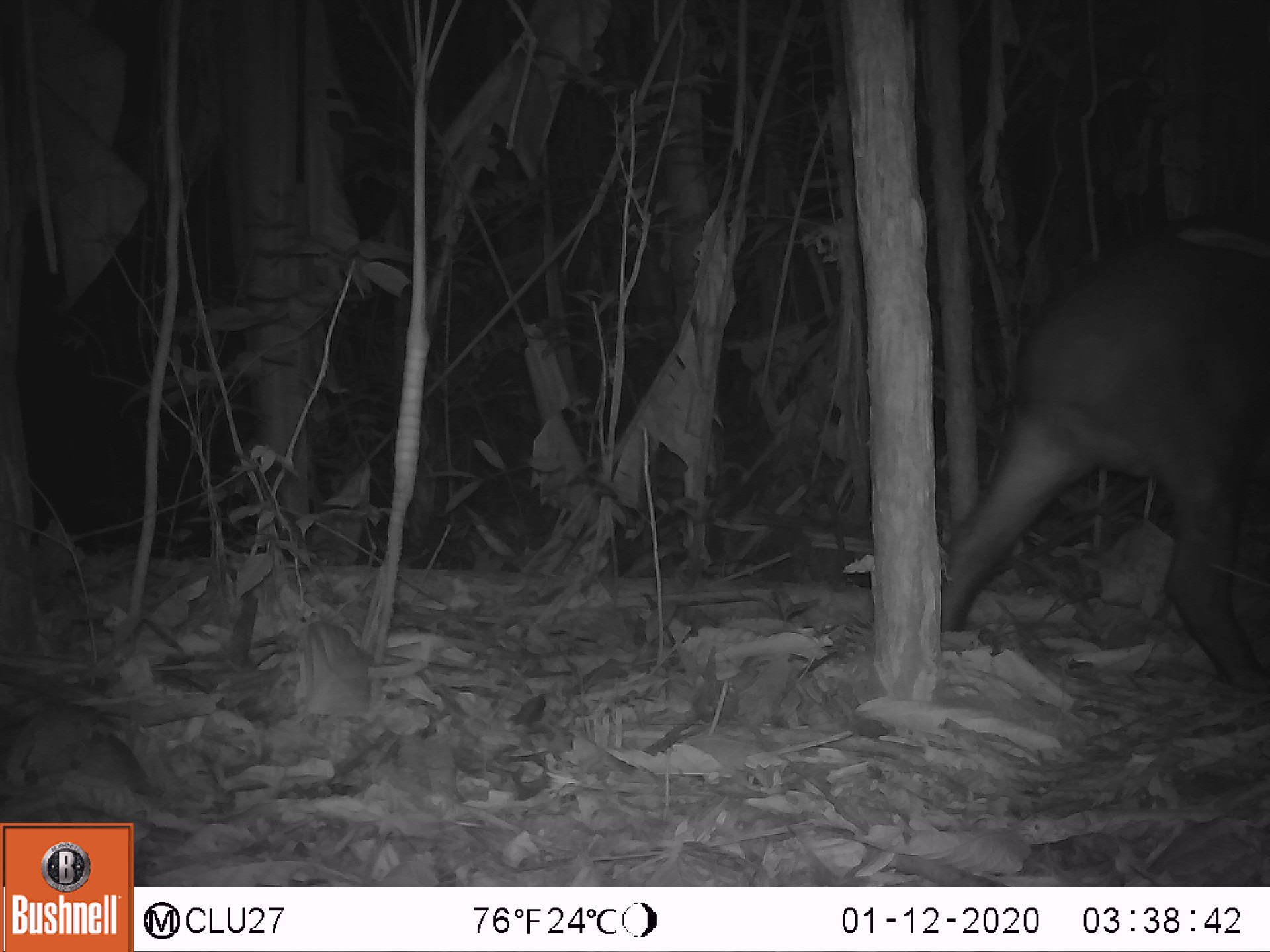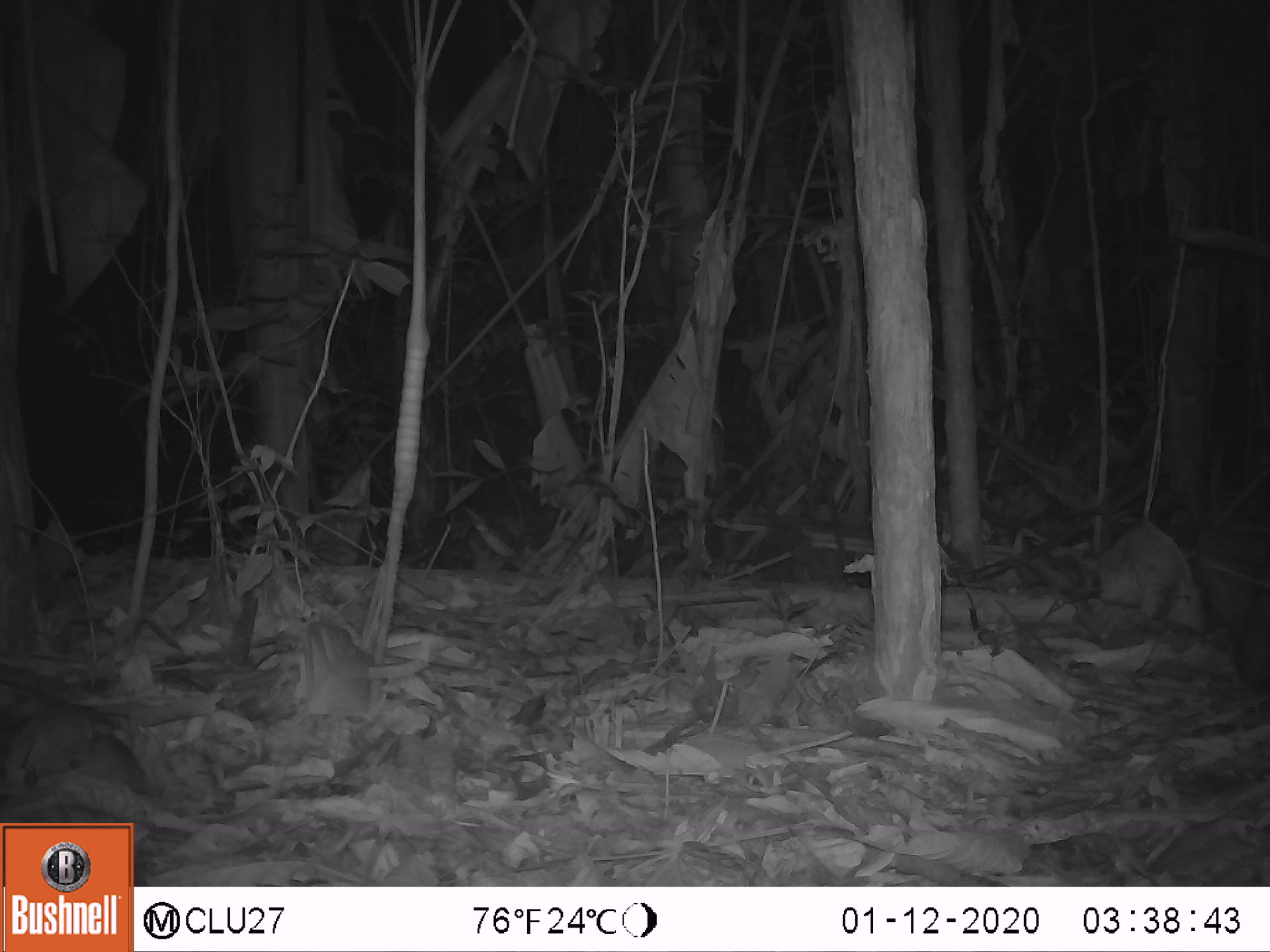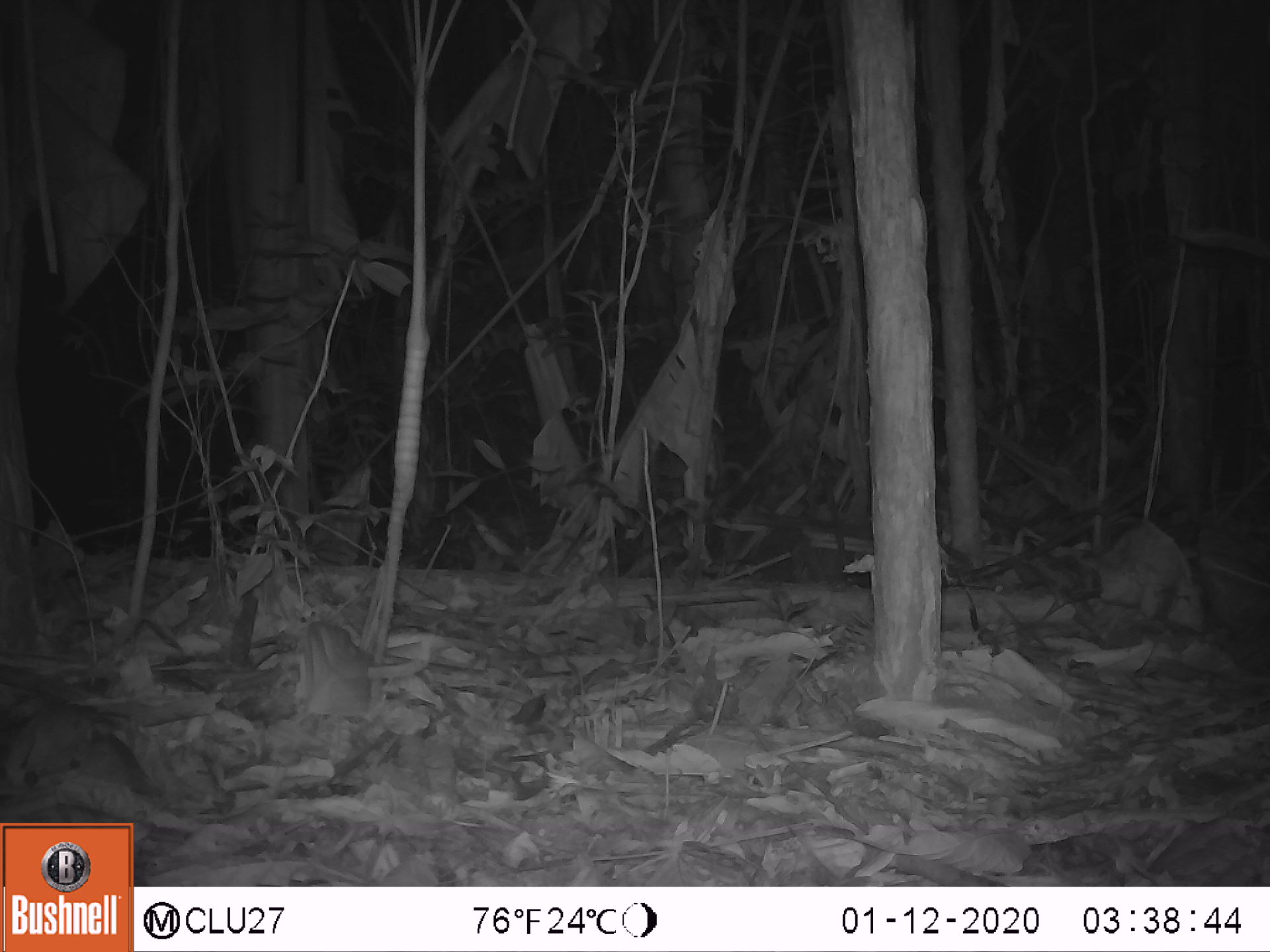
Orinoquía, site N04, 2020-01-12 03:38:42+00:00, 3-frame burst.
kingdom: Animalia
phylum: Chordata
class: Mammalia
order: Perissodactyla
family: Tapiridae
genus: Tapirus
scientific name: Tapirus terrestris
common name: lowland tapir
Lowland tapir (Tapirus terrestris).